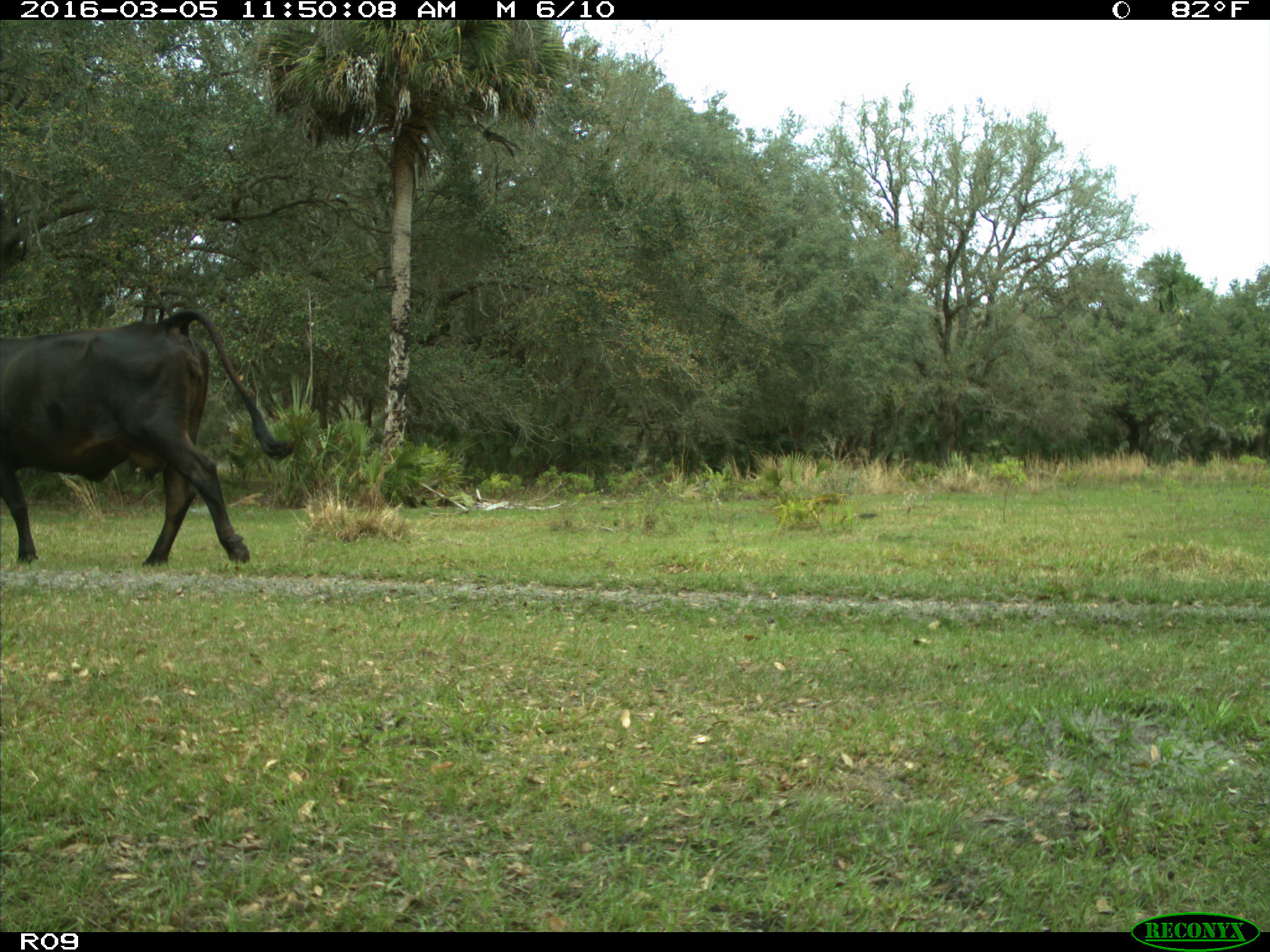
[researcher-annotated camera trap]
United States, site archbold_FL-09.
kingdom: Animalia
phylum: Chordata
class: Mammalia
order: Artiodactyla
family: Bovidae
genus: Bos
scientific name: Bos taurus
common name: domestic cow